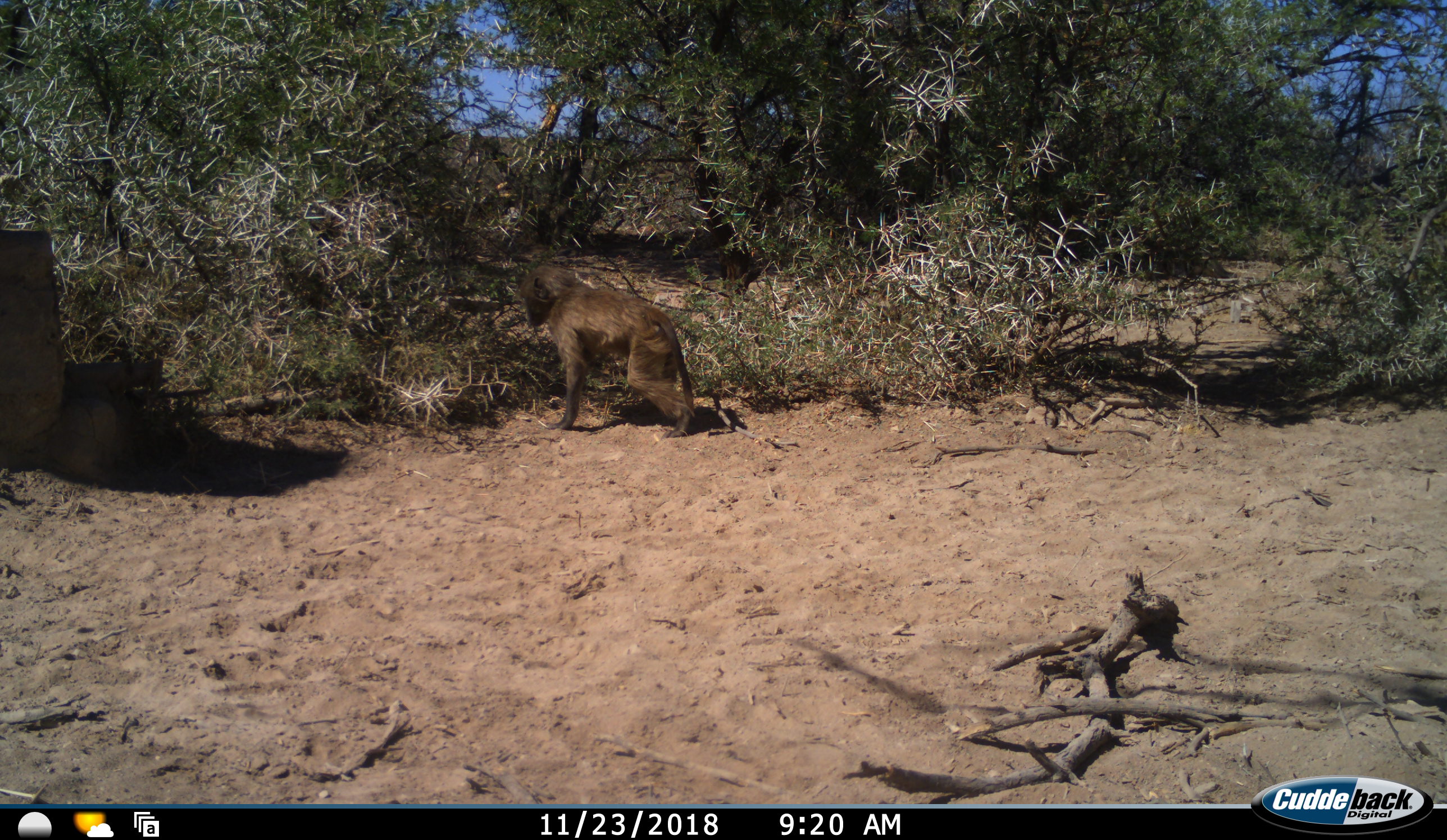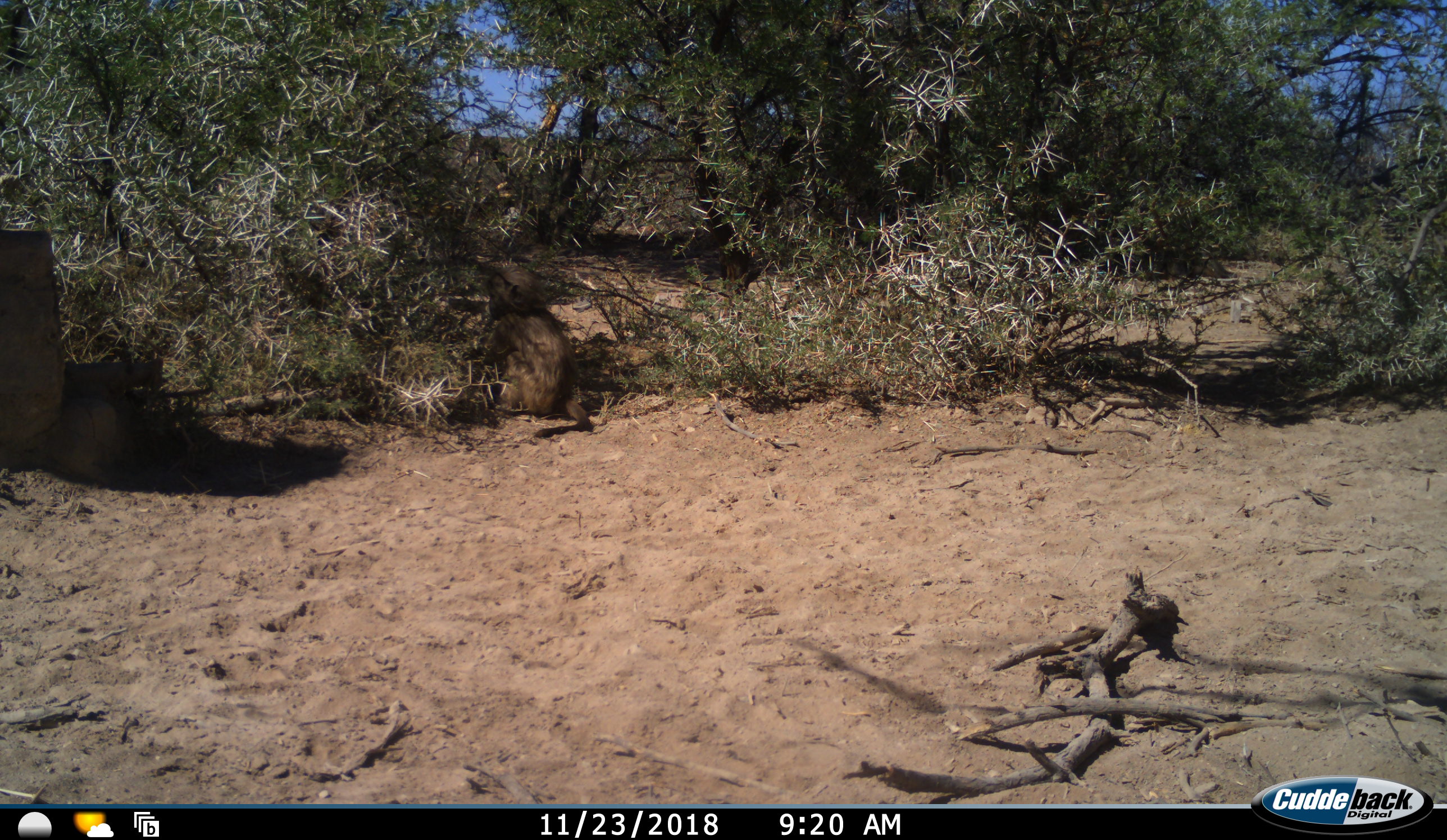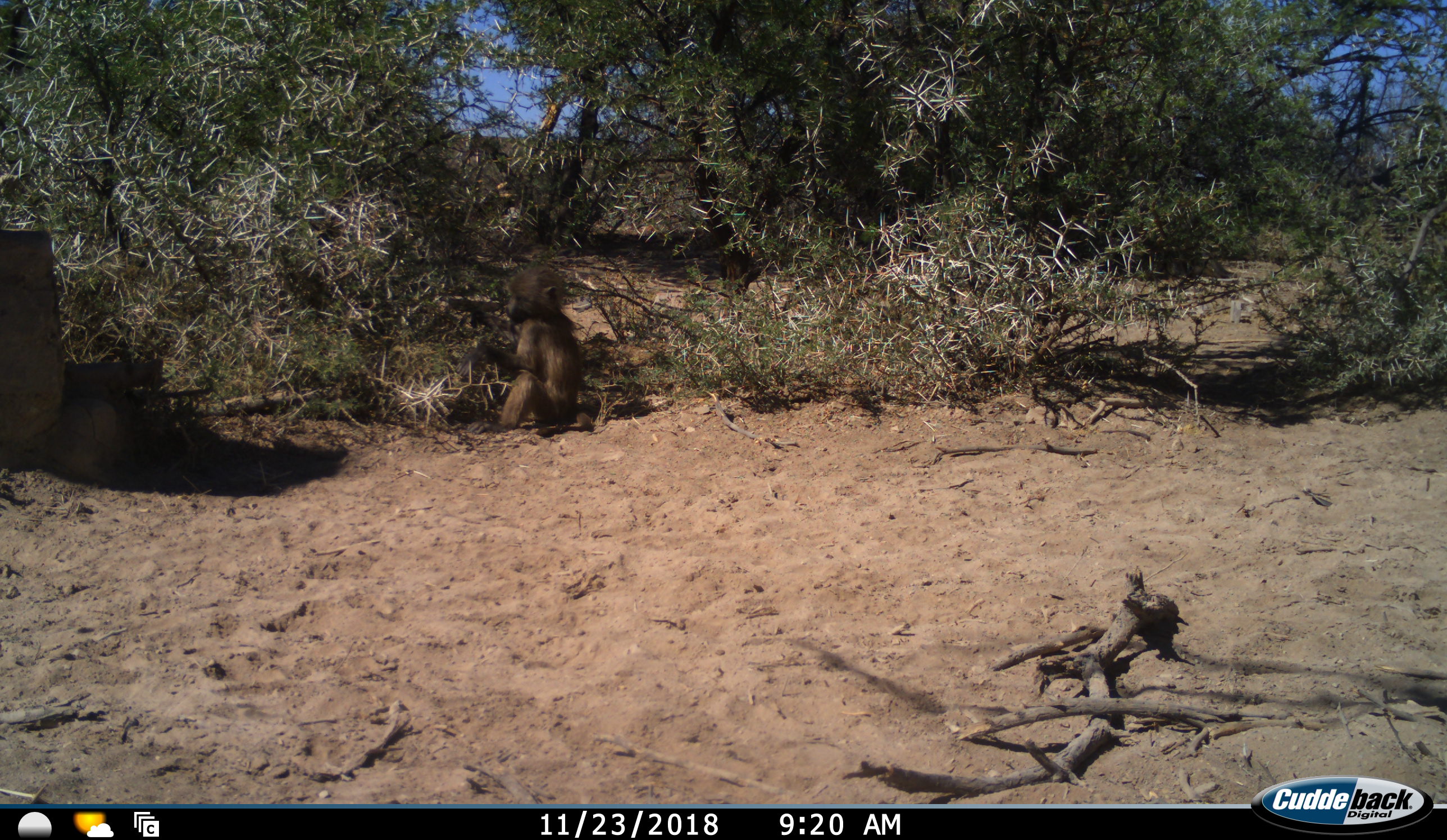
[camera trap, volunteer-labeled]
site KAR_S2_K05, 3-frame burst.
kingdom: Animalia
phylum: Chordata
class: Mammalia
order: Primates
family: Cercopithecidae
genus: Papio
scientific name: Papio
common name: baboon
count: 1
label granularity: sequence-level